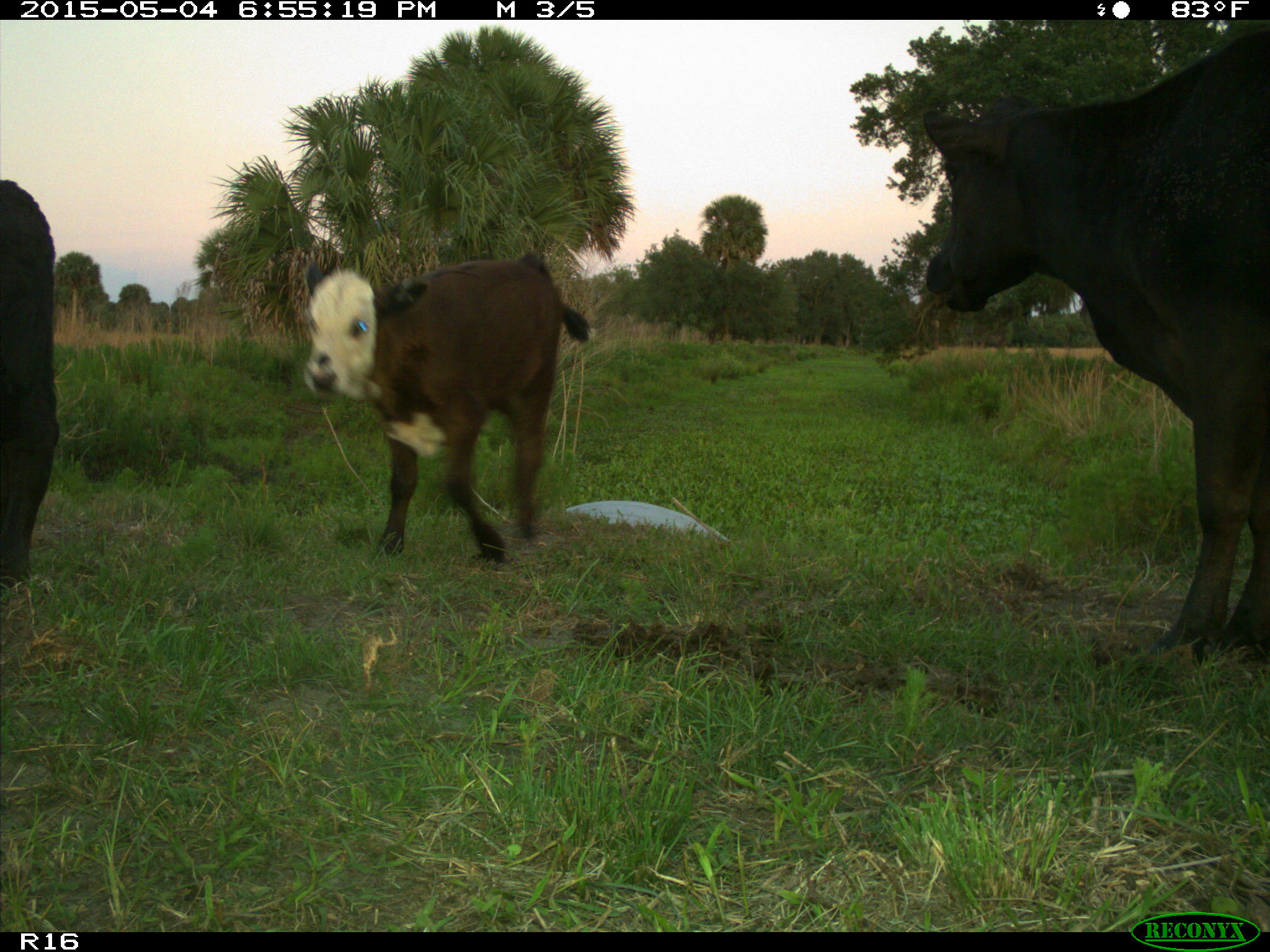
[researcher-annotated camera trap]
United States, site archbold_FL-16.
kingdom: Animalia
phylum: Chordata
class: Mammalia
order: Artiodactyla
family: Bovidae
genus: Bos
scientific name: Bos taurus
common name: domestic cow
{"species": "Bos taurus (domestic cow)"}